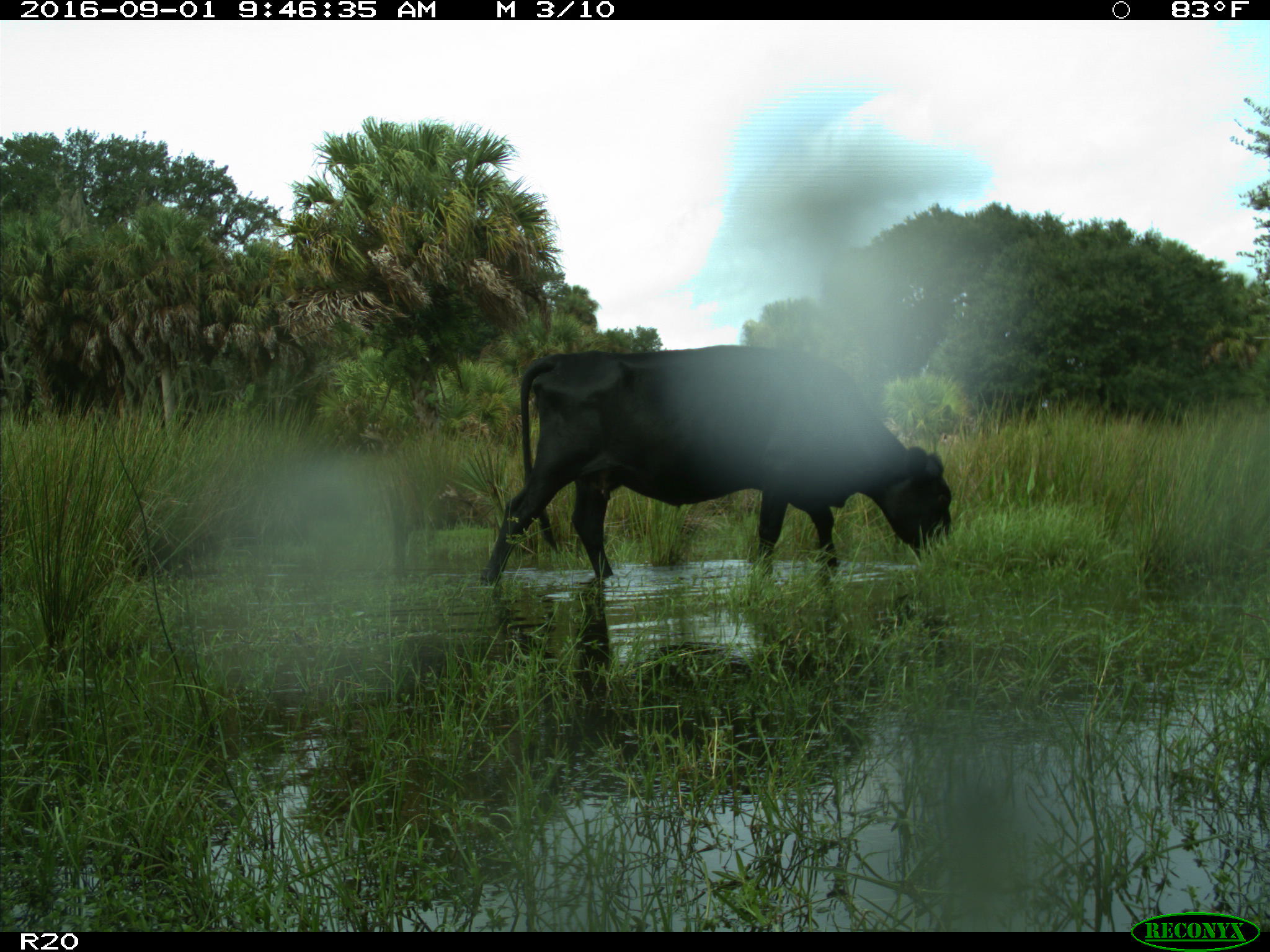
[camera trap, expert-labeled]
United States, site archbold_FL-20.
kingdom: Animalia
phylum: Chordata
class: Mammalia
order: Artiodactyla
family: Bovidae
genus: Bos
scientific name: Bos taurus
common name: domestic cow